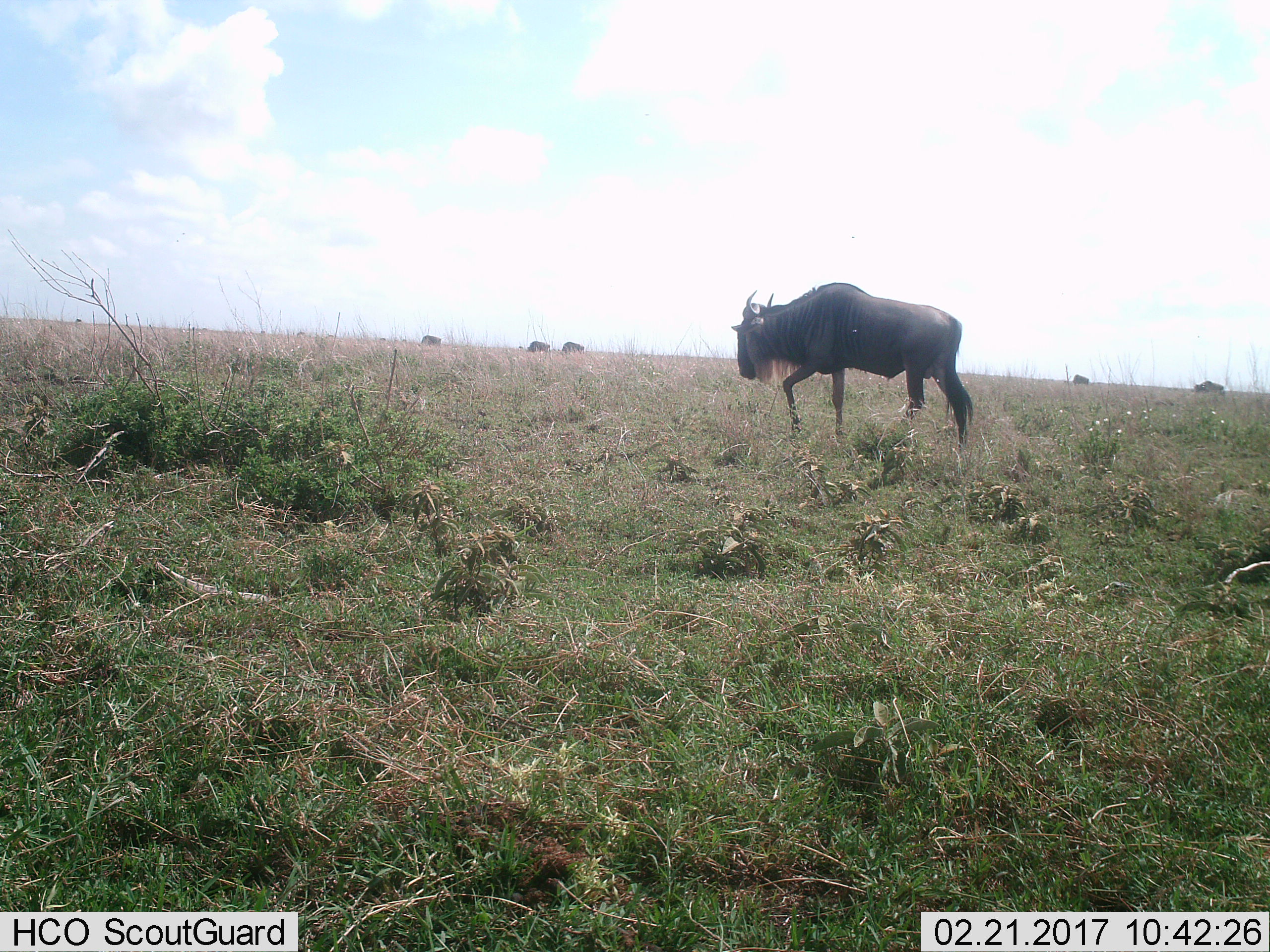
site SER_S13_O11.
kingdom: Animalia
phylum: Chordata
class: Mammalia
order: Artiodactyla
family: Bovidae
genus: Connochaetes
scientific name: Connochaetes taurinus taurinus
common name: blue wildebeest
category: wildebeestblue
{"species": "wildebeestblue (blue wildebeest) (Connochaetes taurinus taurinus)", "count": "6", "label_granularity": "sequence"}